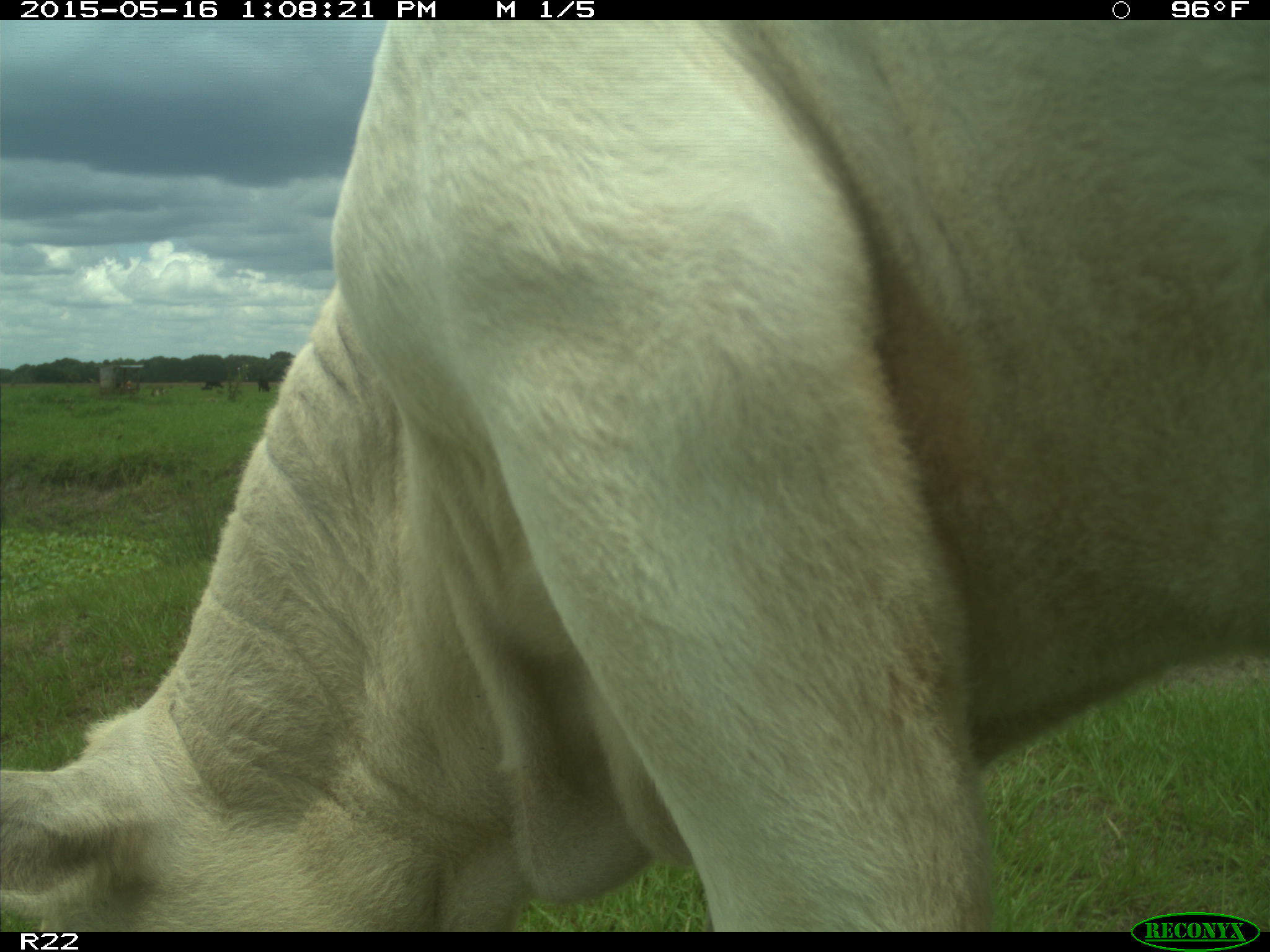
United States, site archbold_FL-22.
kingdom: Animalia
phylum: Chordata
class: Mammalia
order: Artiodactyla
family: Bovidae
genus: Bos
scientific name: Bos taurus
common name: domestic cow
Bos taurus (domestic cow).